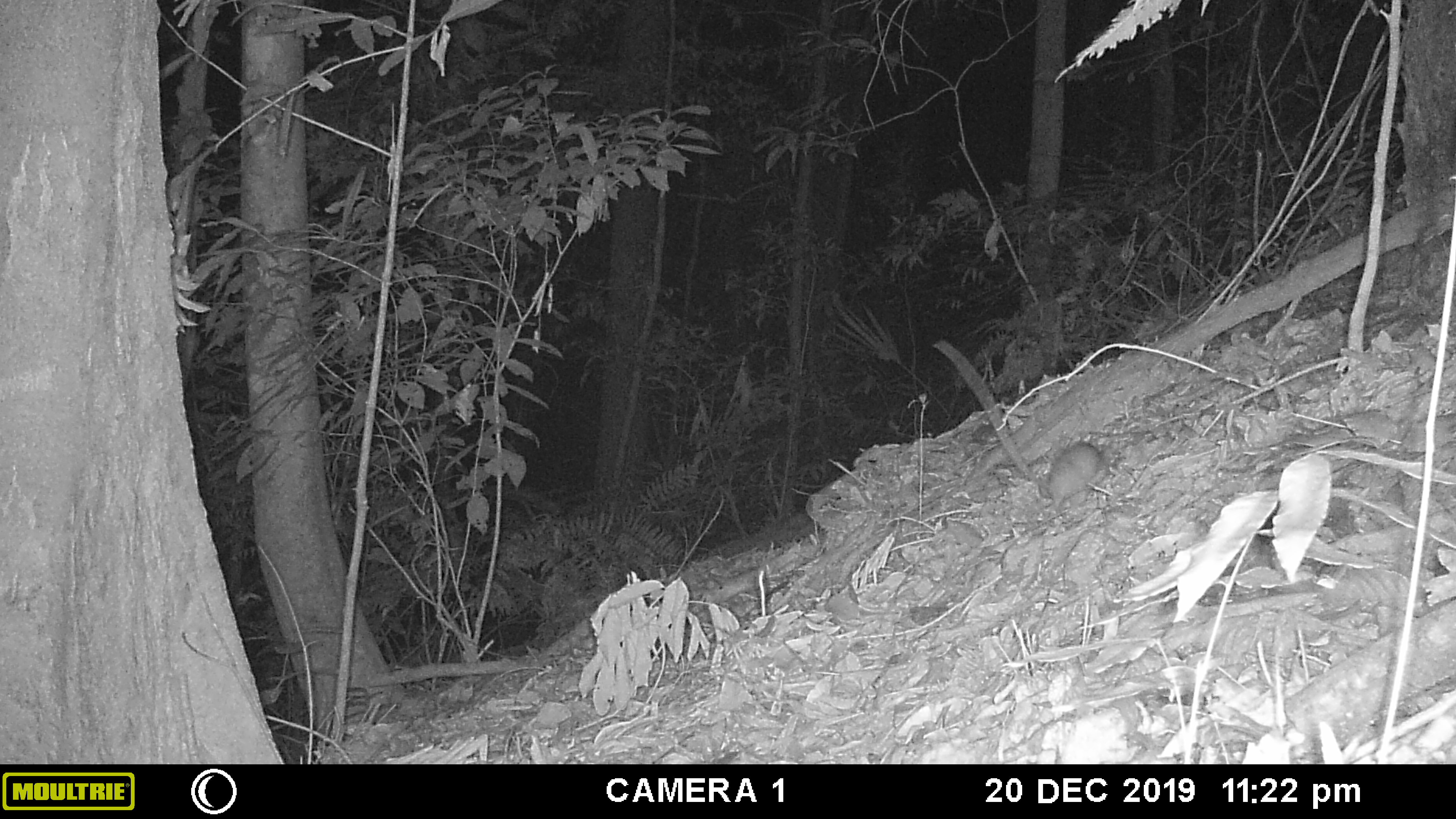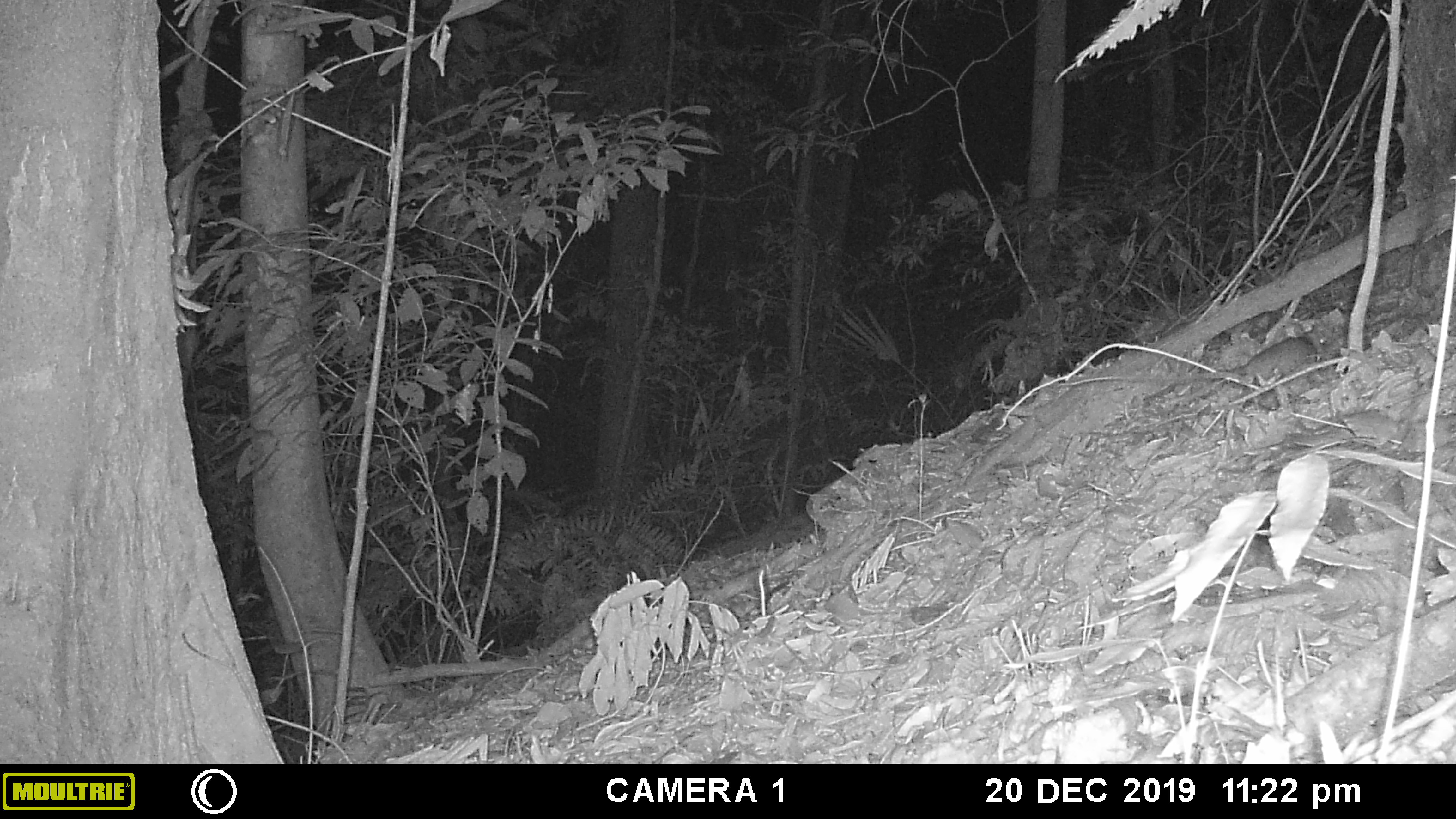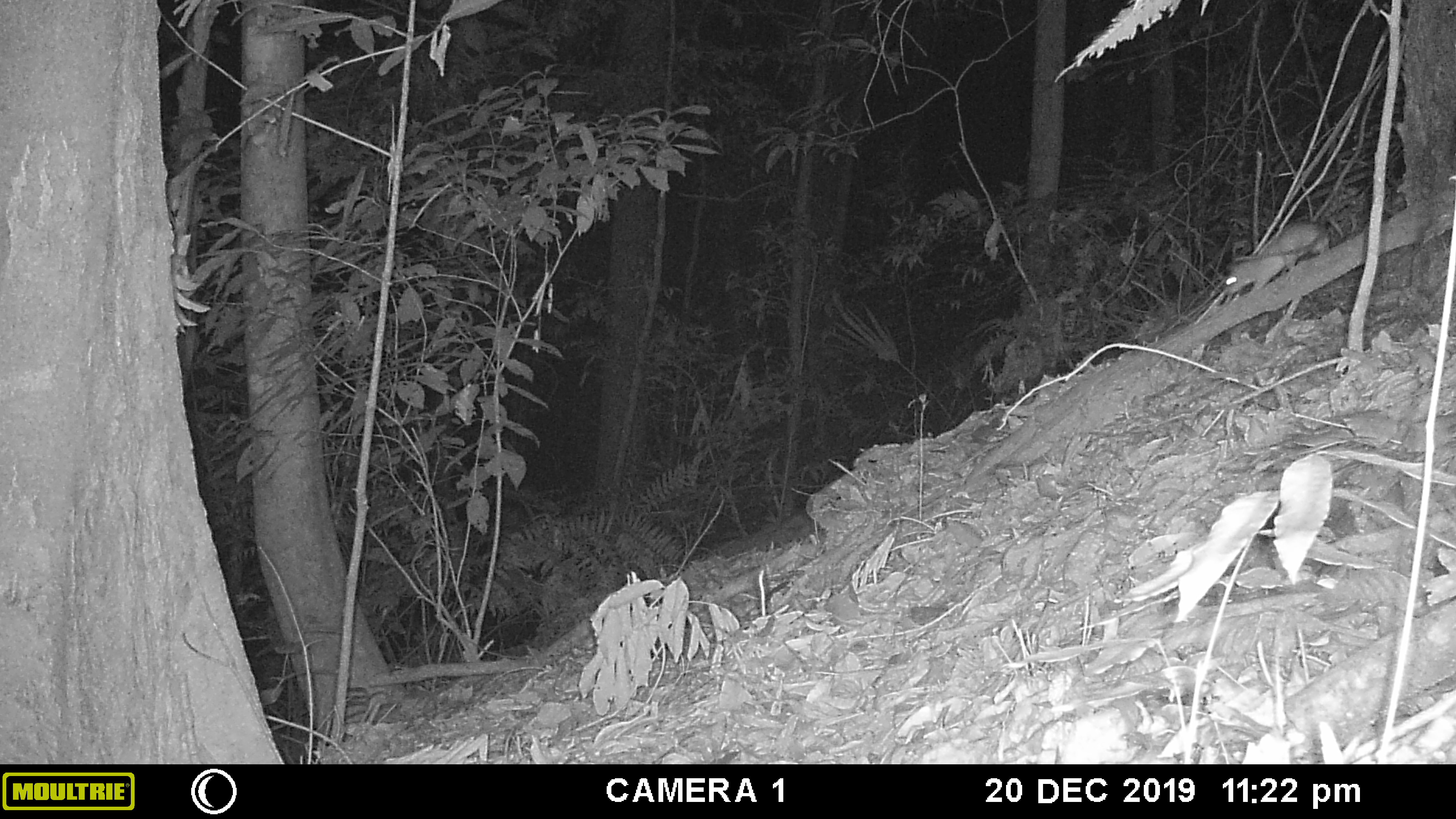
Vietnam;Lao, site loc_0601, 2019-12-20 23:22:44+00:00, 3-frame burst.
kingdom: Animalia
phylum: Chordata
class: Mammalia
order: Rodentia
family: Muridae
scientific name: Muridae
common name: old-world mice and rats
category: unidentified murid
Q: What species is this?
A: Unidentified murid (old-world mice and rats) (Muridae).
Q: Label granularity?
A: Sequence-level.